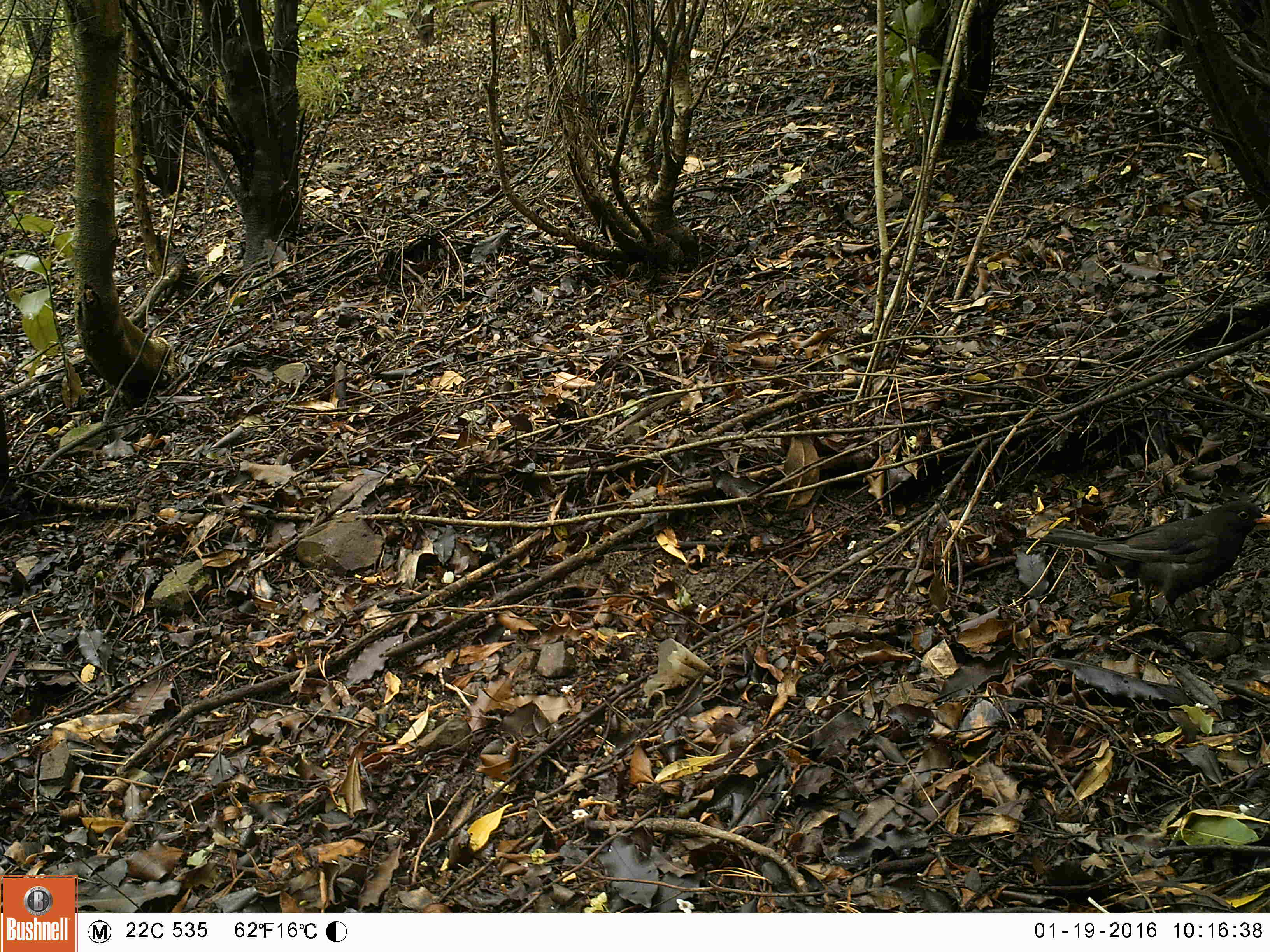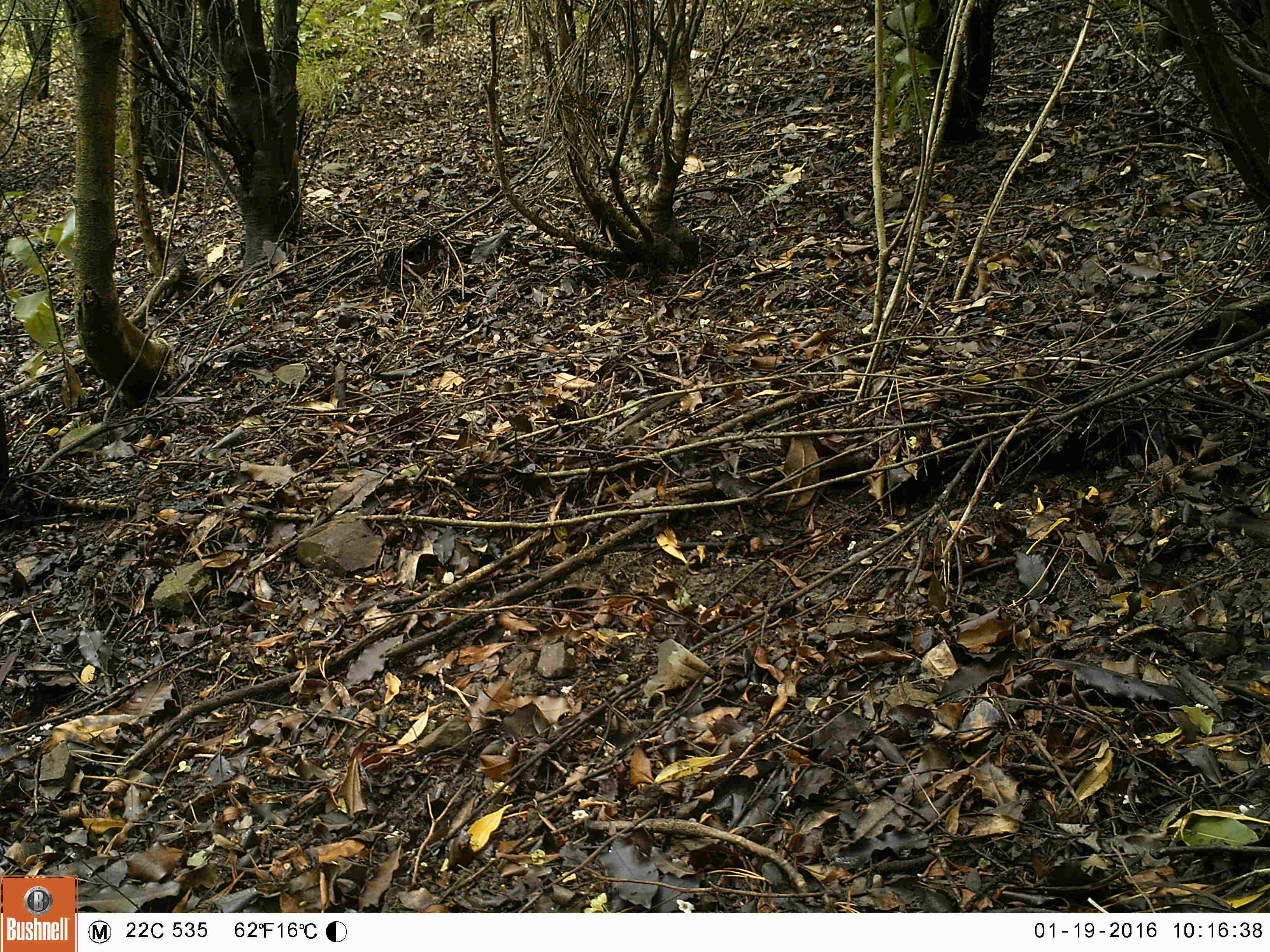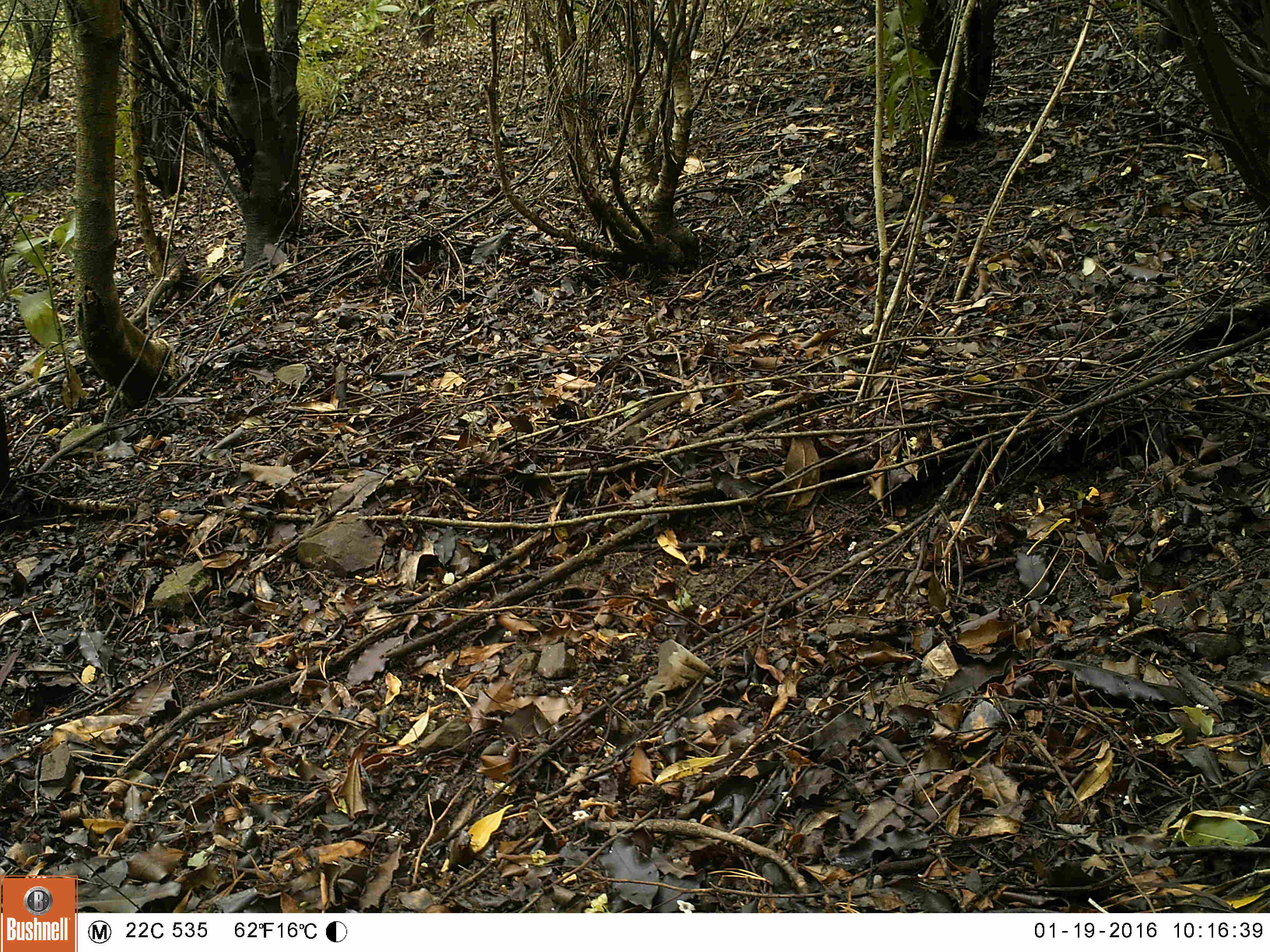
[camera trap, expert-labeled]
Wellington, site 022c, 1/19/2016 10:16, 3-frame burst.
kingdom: Animalia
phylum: Chordata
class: Aves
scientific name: Aves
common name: bird